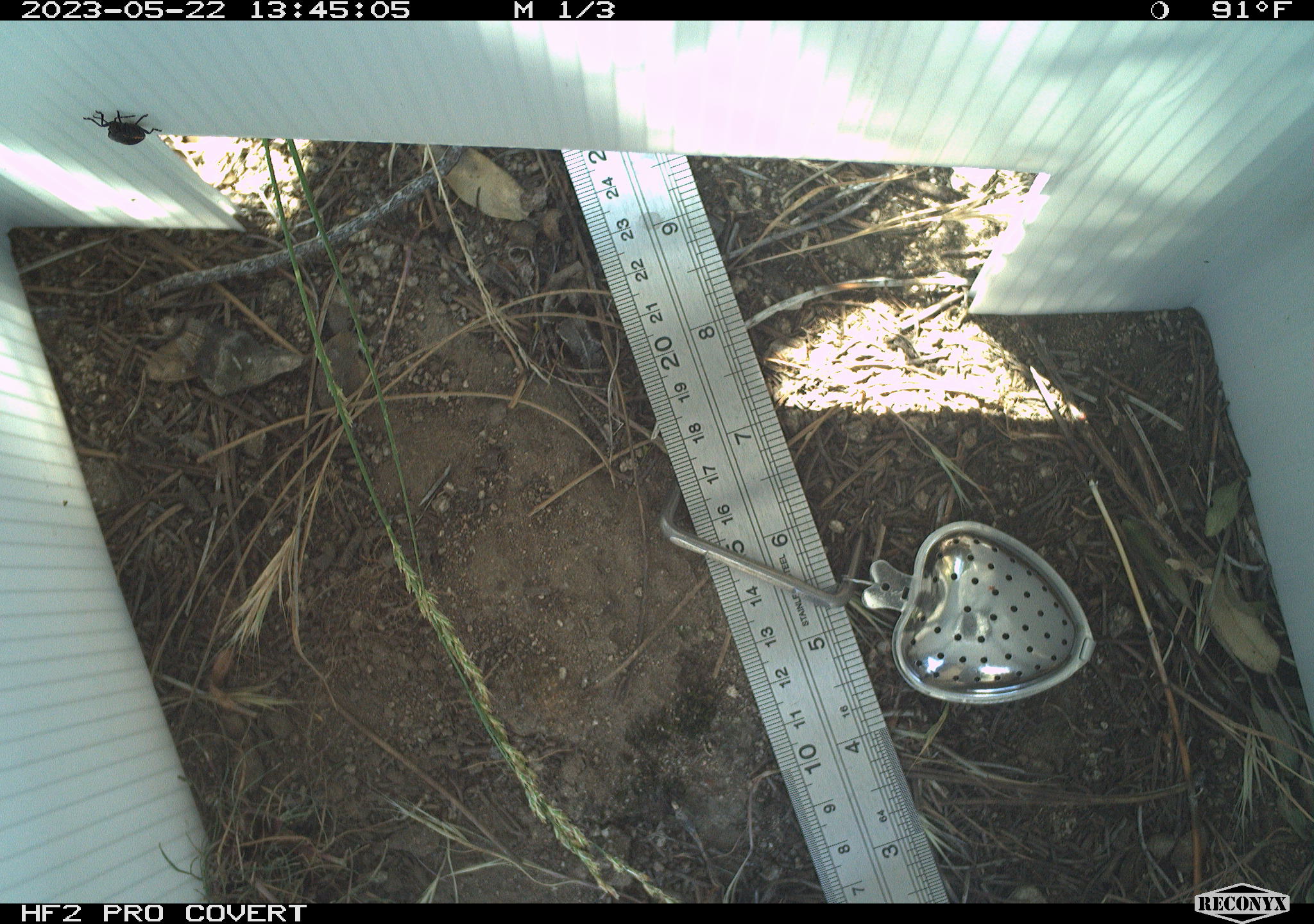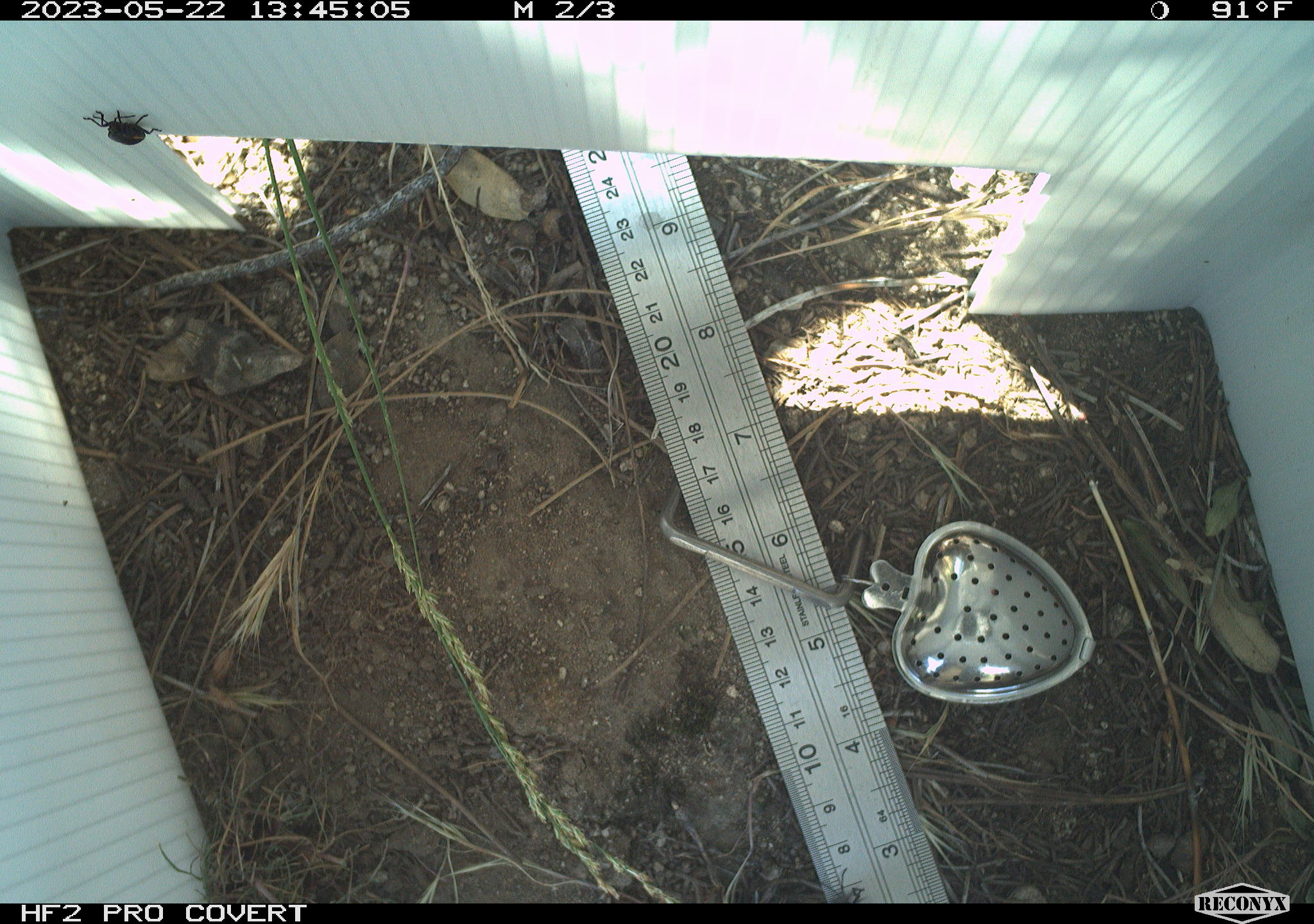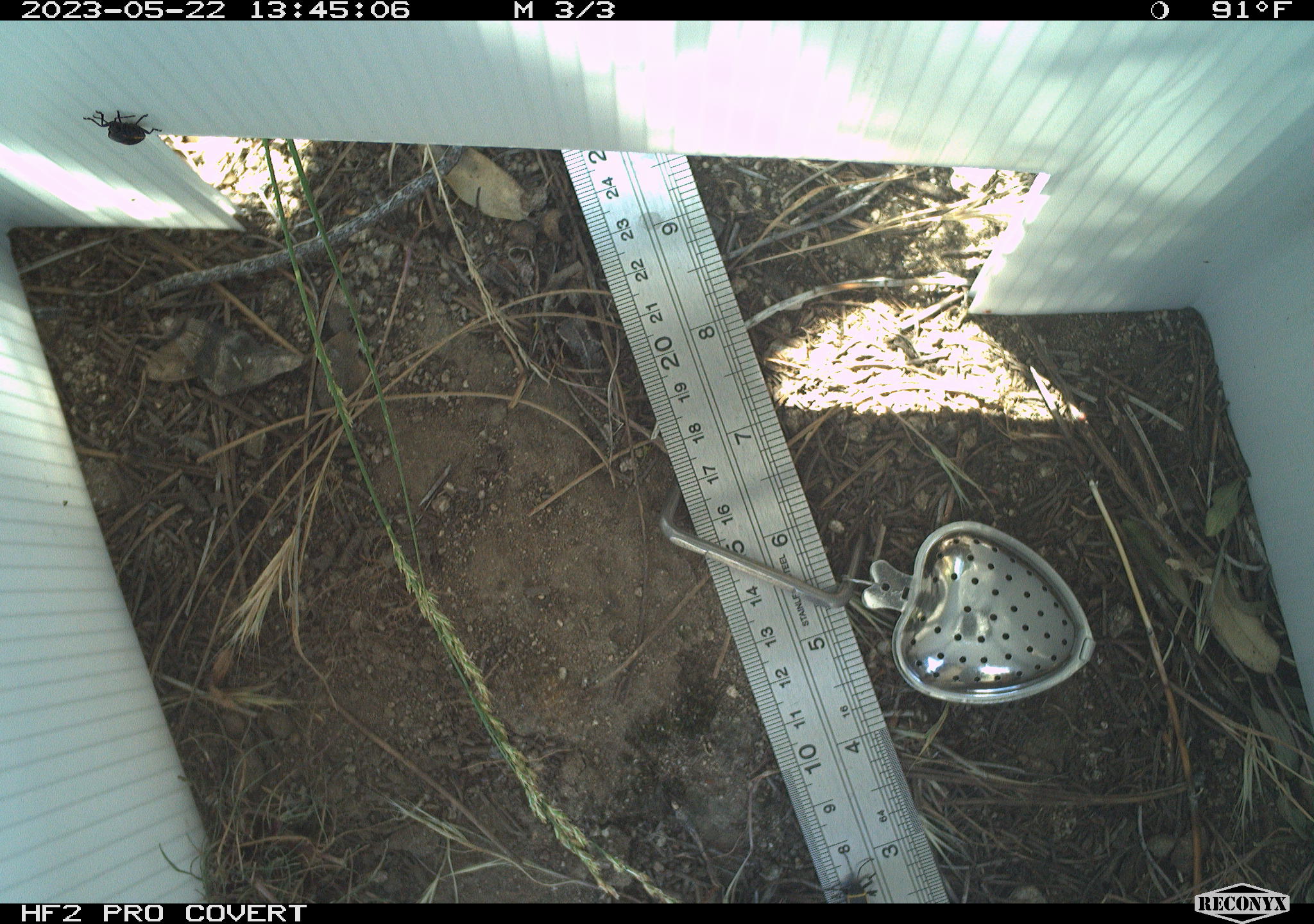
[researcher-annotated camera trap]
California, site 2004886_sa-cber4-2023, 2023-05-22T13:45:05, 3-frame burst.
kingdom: Animalia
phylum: Arthropoda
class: Insecta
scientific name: Insecta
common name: insect